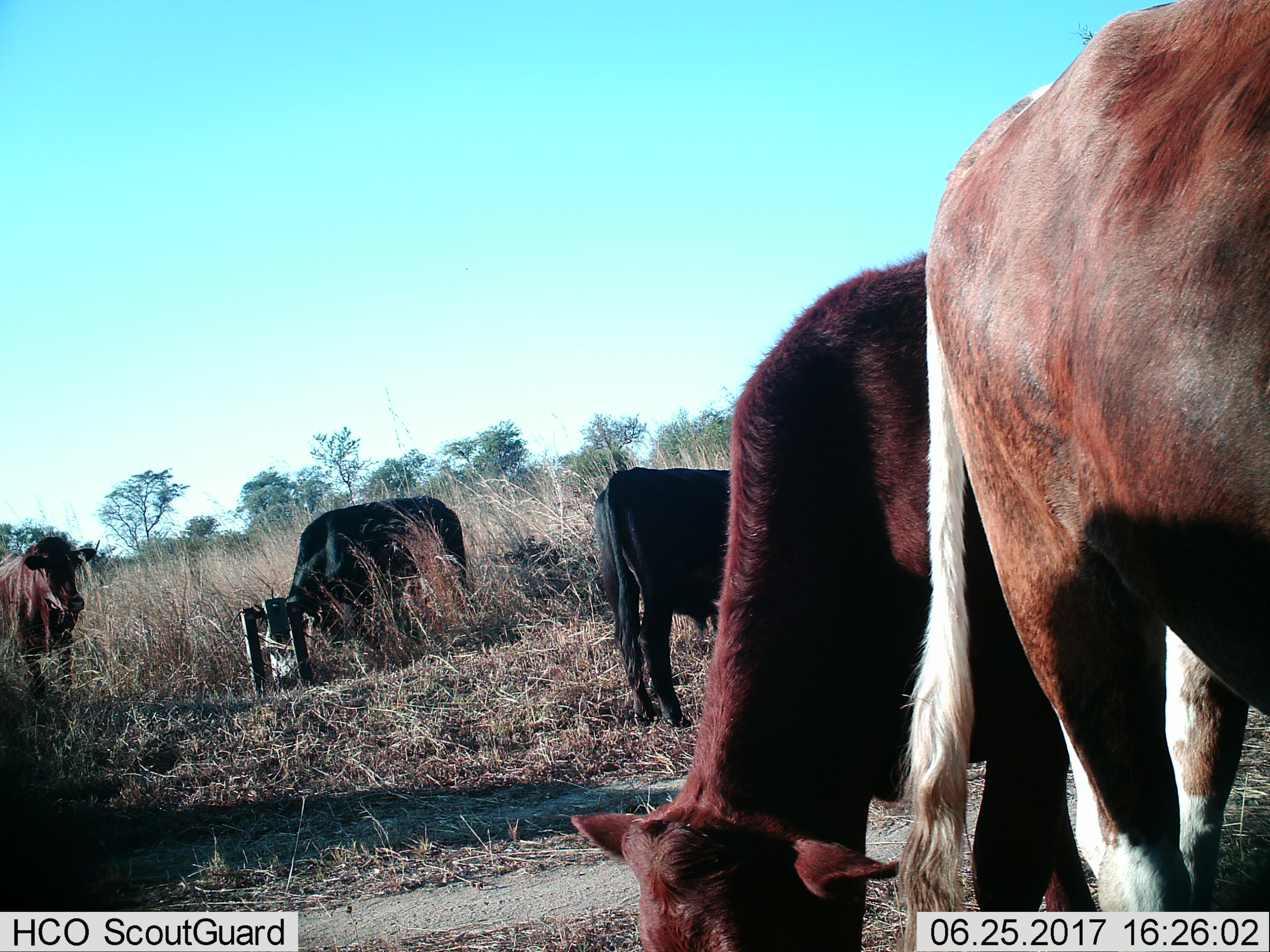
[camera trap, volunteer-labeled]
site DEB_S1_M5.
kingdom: Animalia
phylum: Chordata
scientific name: Vertebrata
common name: domestic animal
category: domesticanimal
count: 5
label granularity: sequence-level